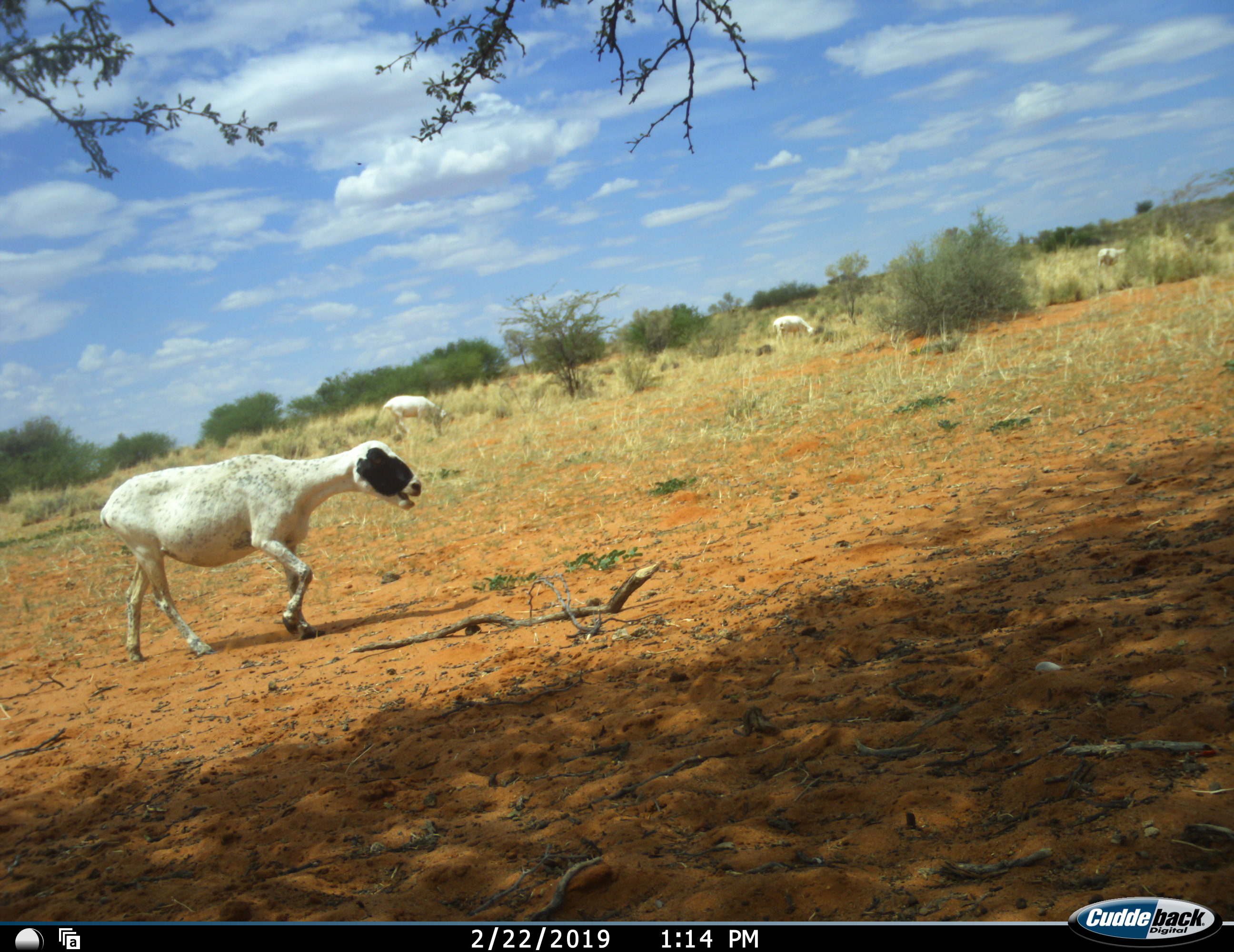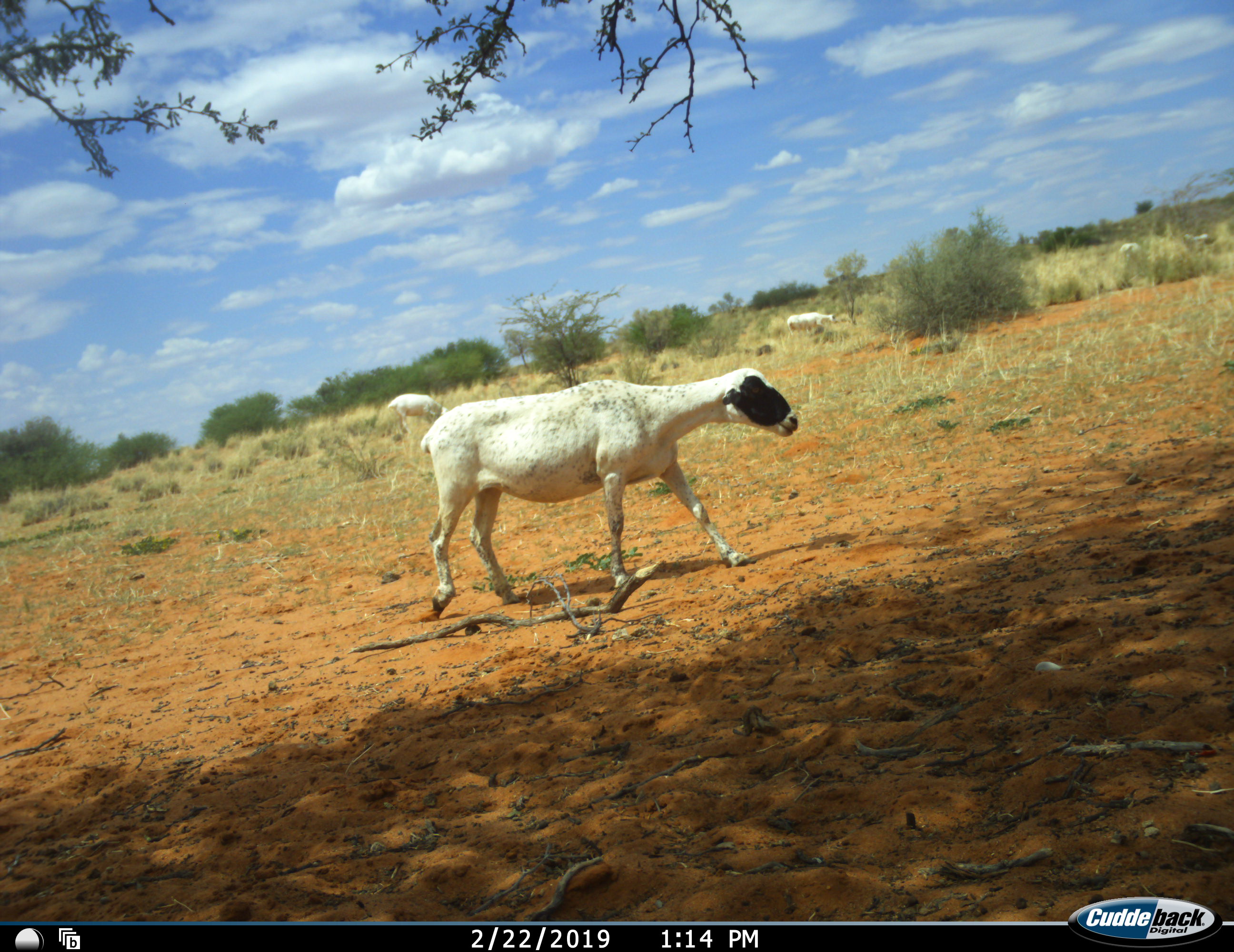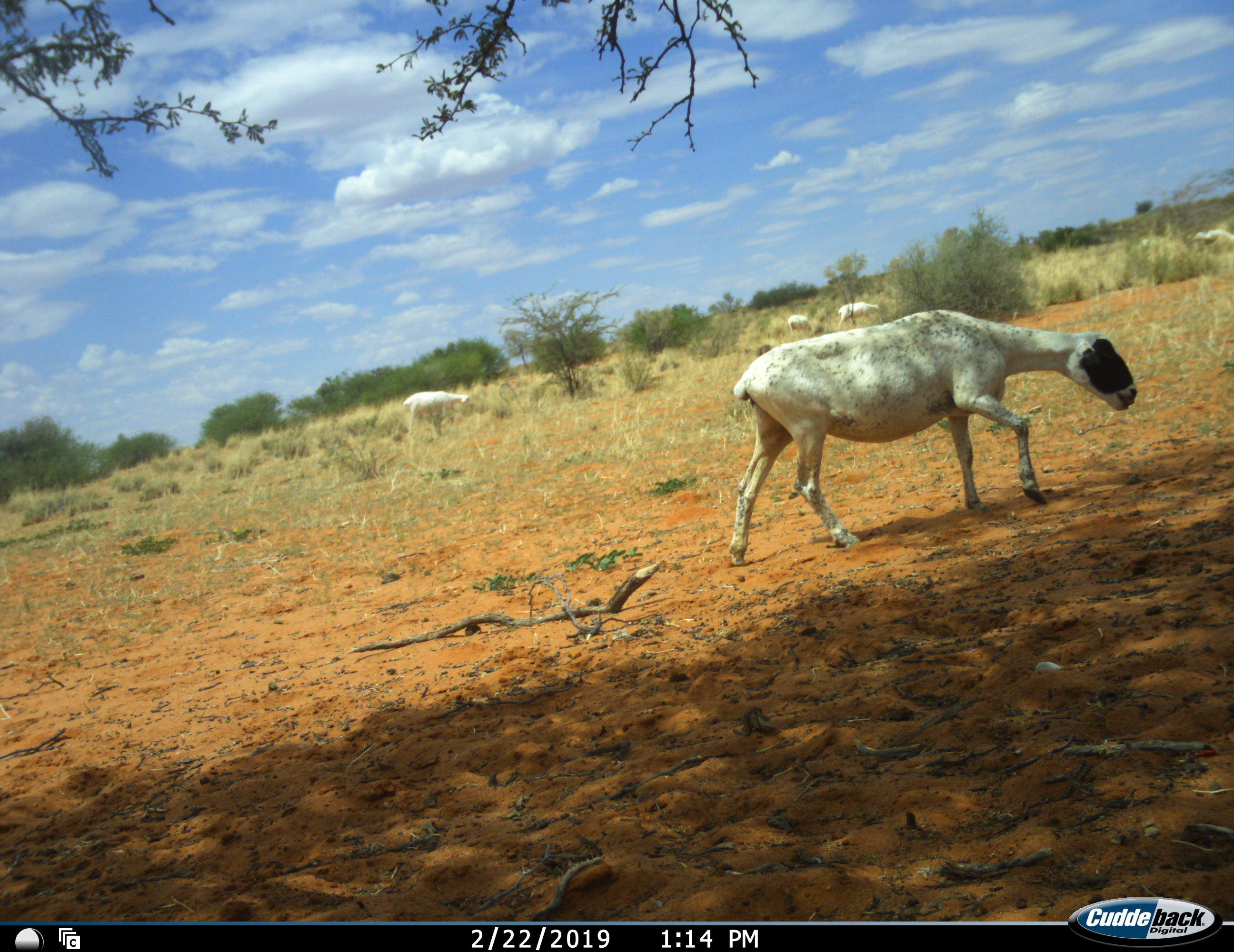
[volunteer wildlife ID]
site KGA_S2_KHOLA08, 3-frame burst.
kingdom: Animalia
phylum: Chordata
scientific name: Vertebrata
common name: domestic animal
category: domesticanimal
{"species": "domesticanimal (domestic animal) (Vertebrata)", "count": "5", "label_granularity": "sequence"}